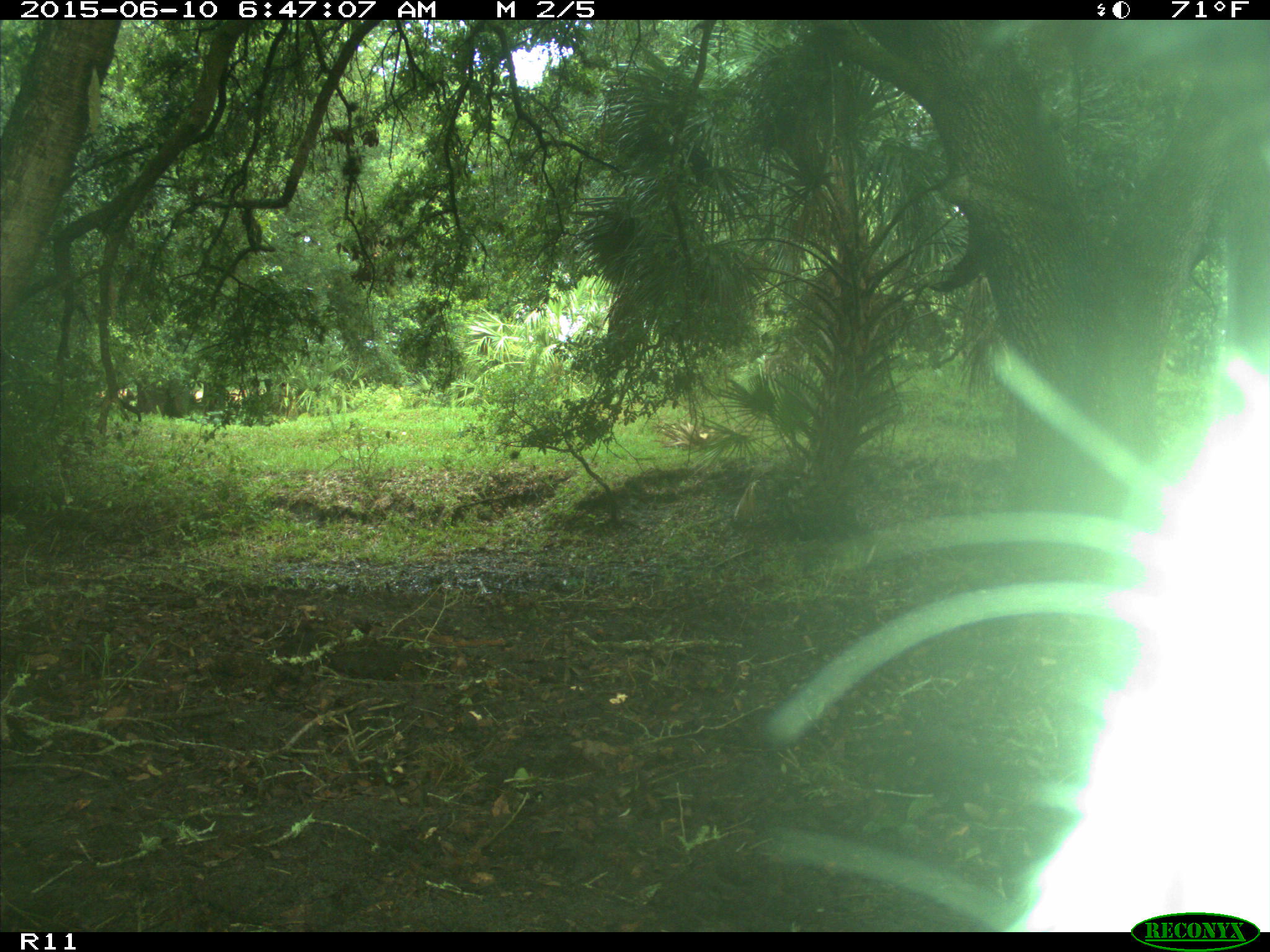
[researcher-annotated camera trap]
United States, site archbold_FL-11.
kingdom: Animalia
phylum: Chordata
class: Mammalia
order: Artiodactyla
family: Bovidae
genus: Bos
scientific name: Bos taurus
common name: domestic cow